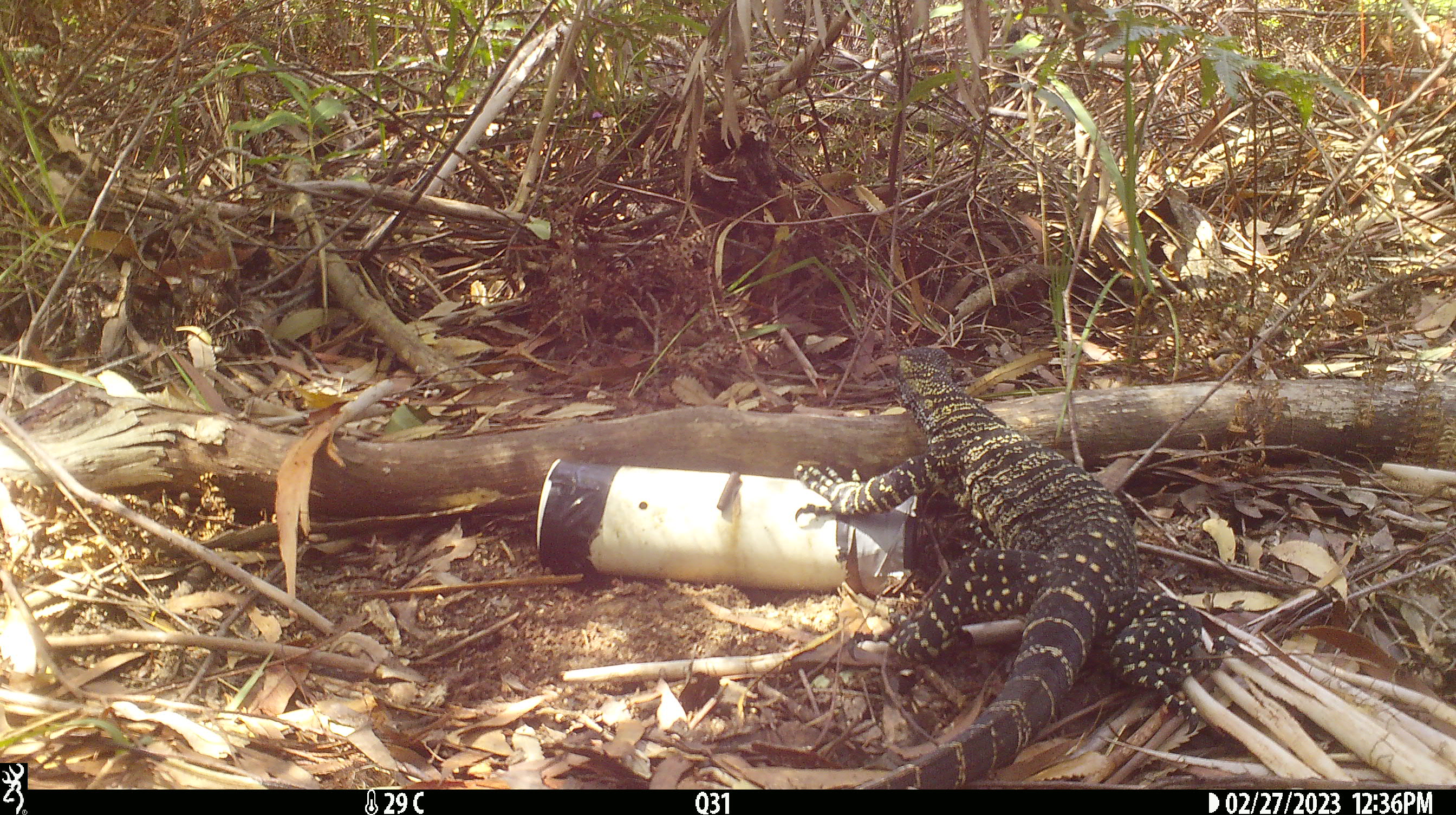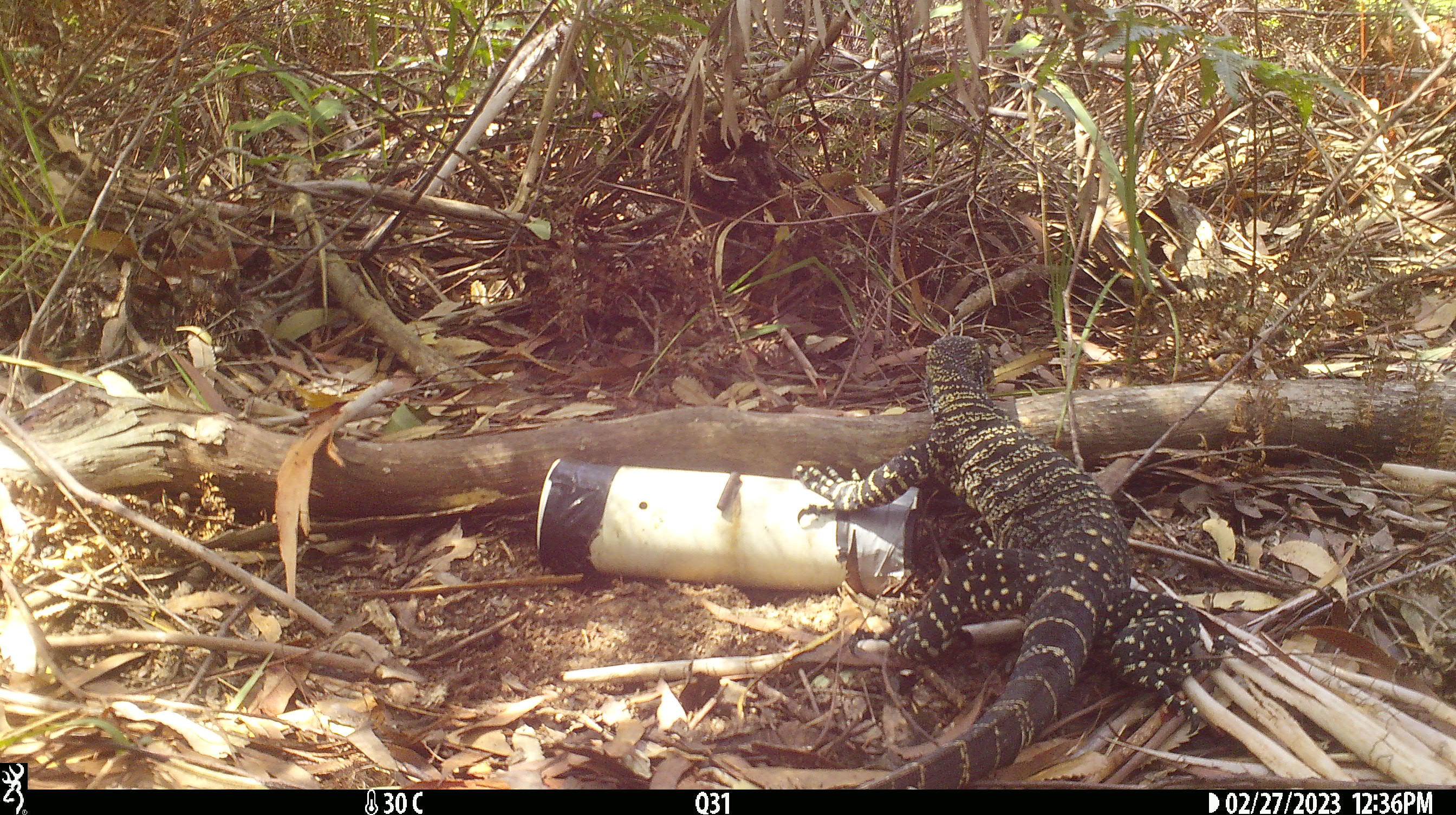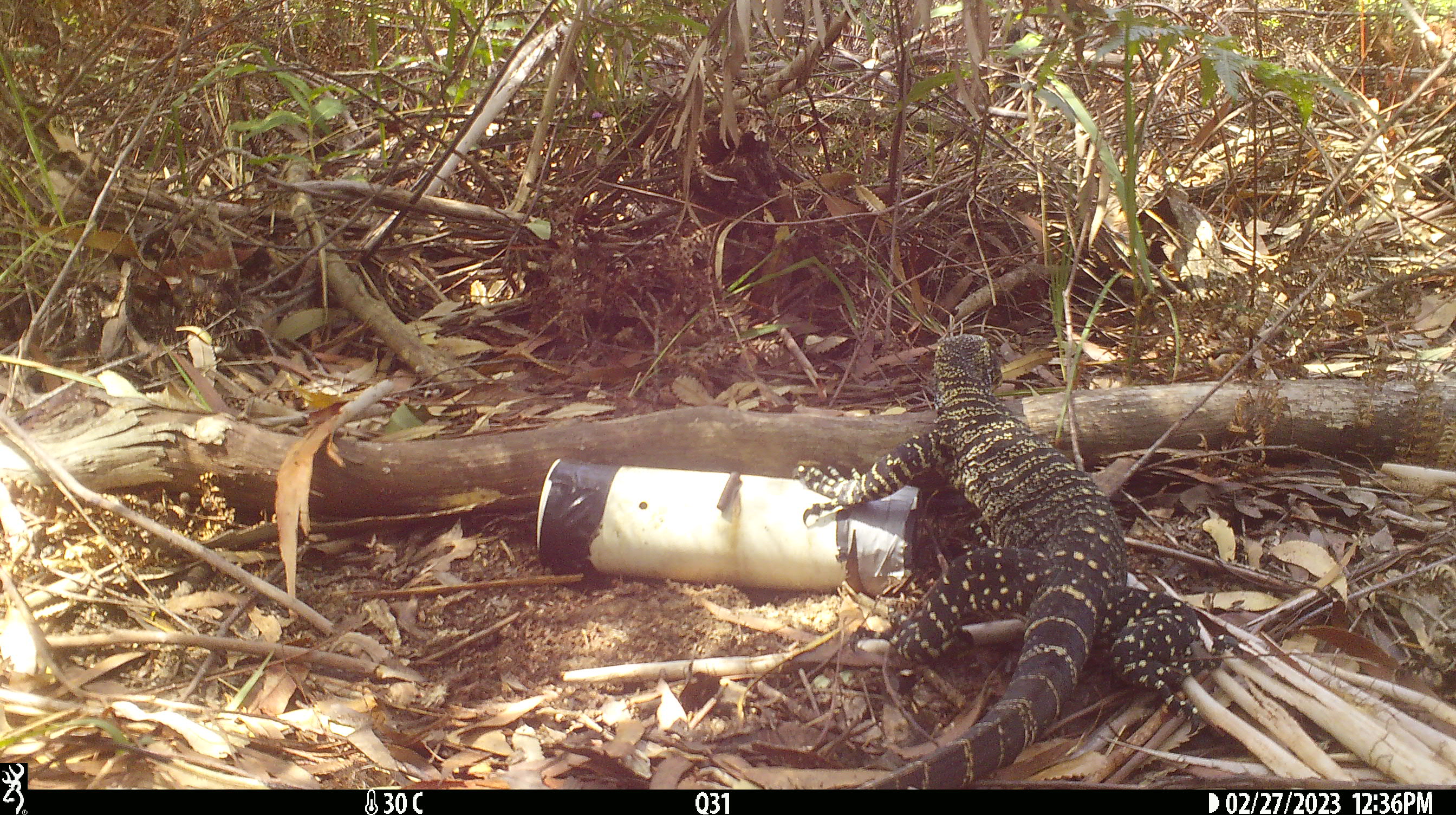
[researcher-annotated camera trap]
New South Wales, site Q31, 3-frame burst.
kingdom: Animalia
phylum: Chordata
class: Reptilia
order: Squamata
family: Varanidae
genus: Varanus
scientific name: Varanus varius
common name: lace monitor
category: goanna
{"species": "goanna (lace monitor) (Varanus varius)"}